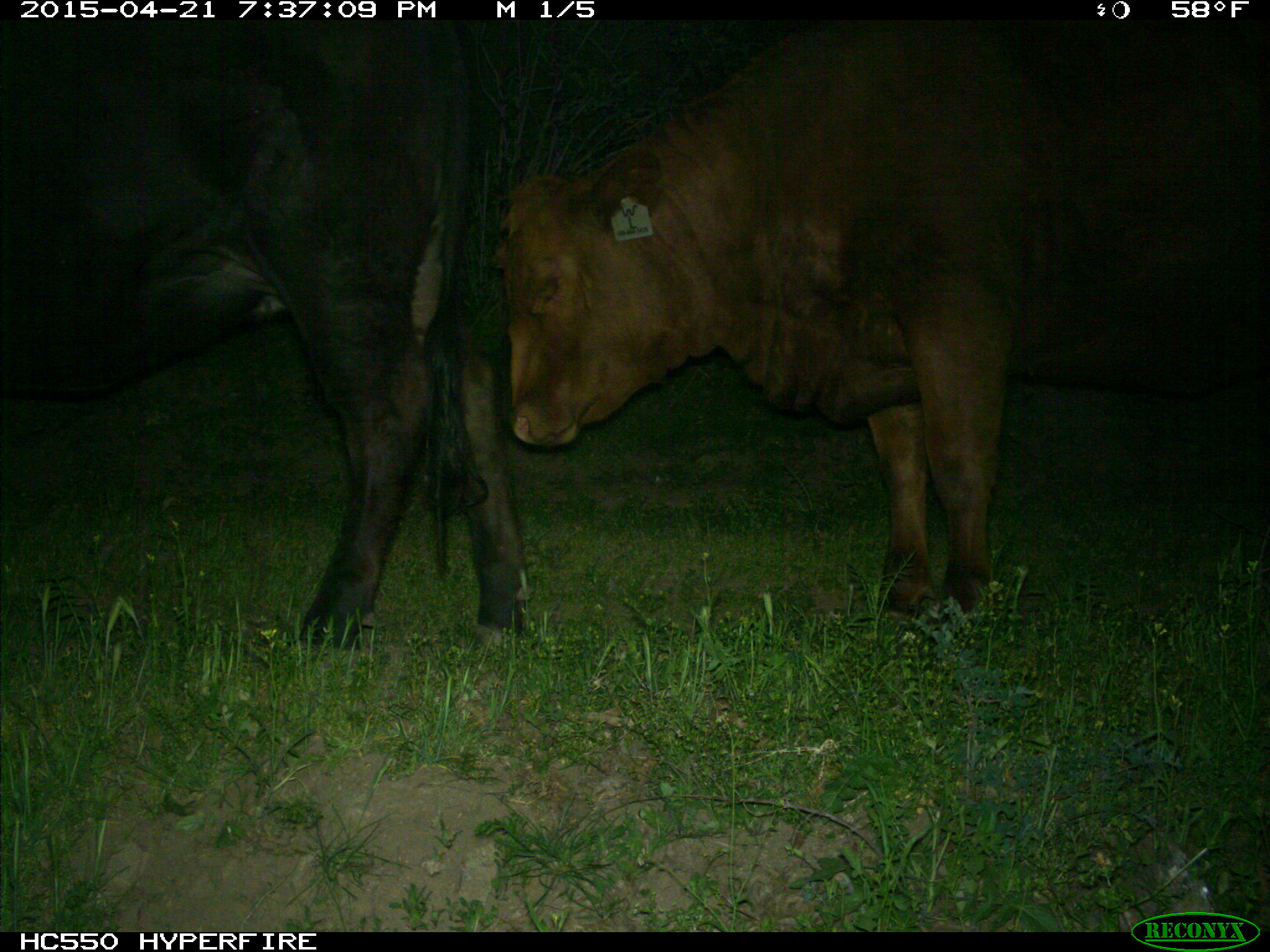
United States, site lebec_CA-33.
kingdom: Animalia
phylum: Chordata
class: Mammalia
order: Artiodactyla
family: Bovidae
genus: Bos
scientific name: Bos taurus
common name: domestic cow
Bos taurus (domestic cow).